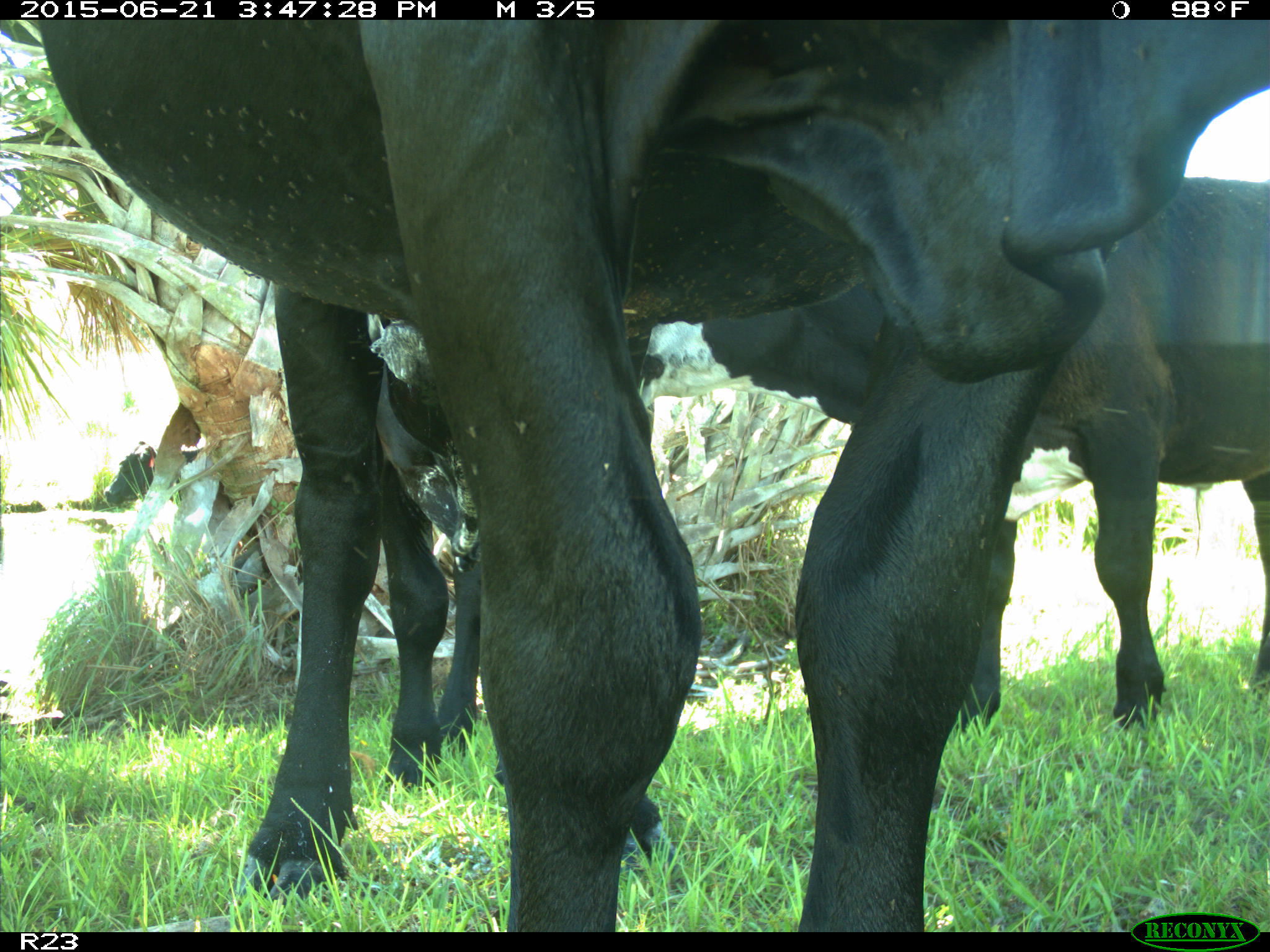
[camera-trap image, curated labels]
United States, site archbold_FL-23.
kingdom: Animalia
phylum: Chordata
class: Mammalia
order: Artiodactyla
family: Bovidae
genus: Bos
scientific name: Bos taurus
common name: domestic cow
Bos taurus (domestic cow).